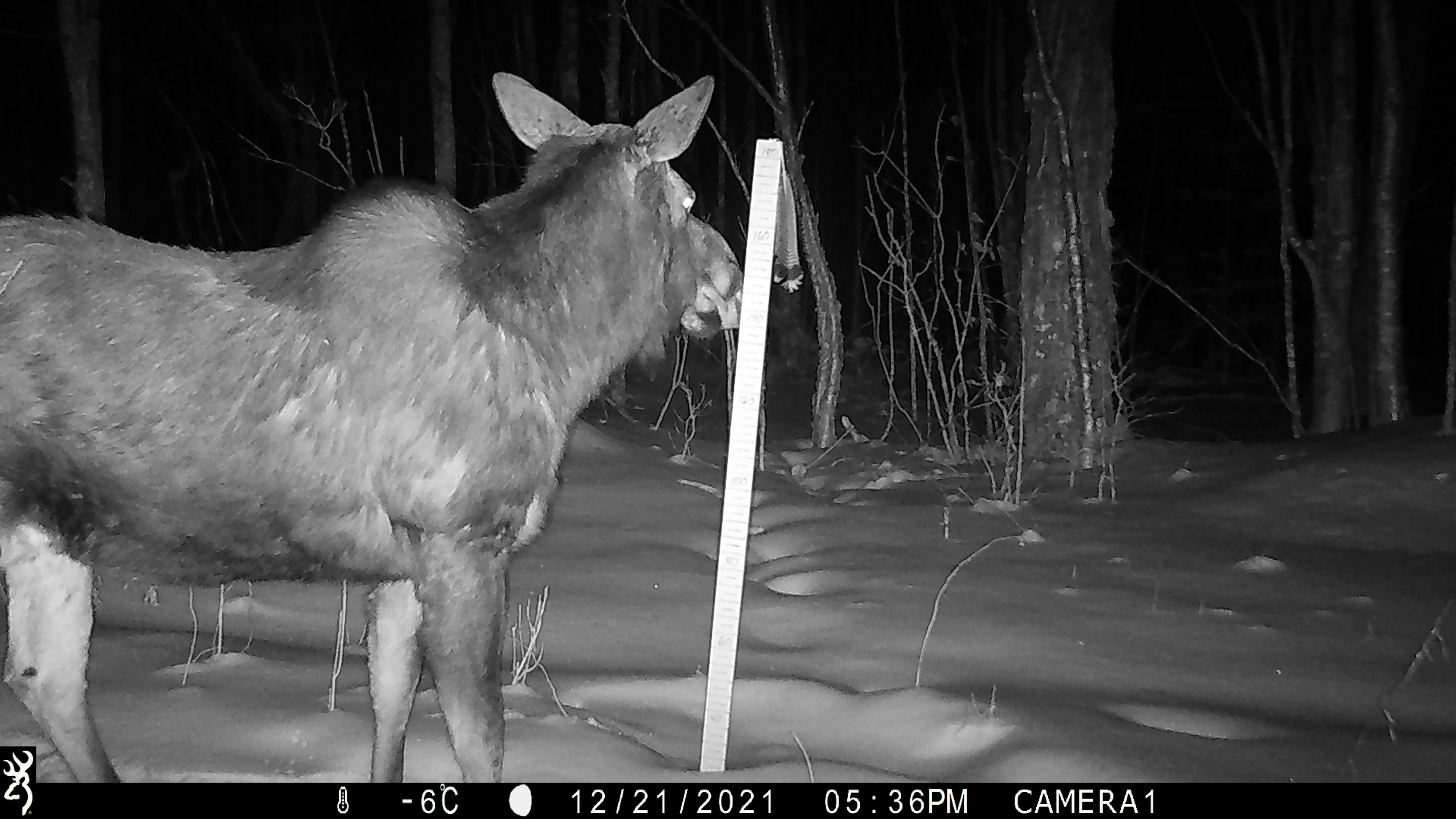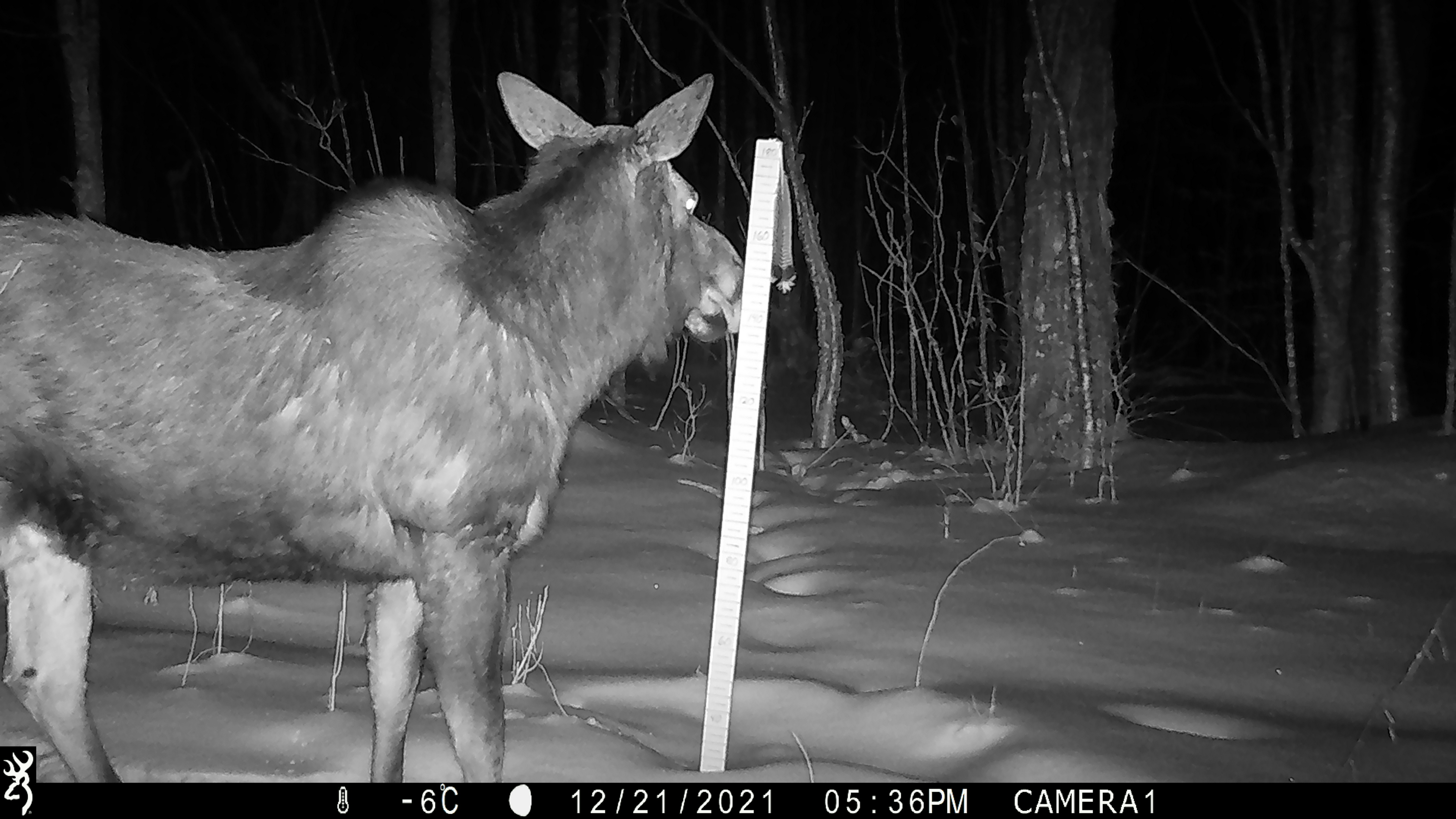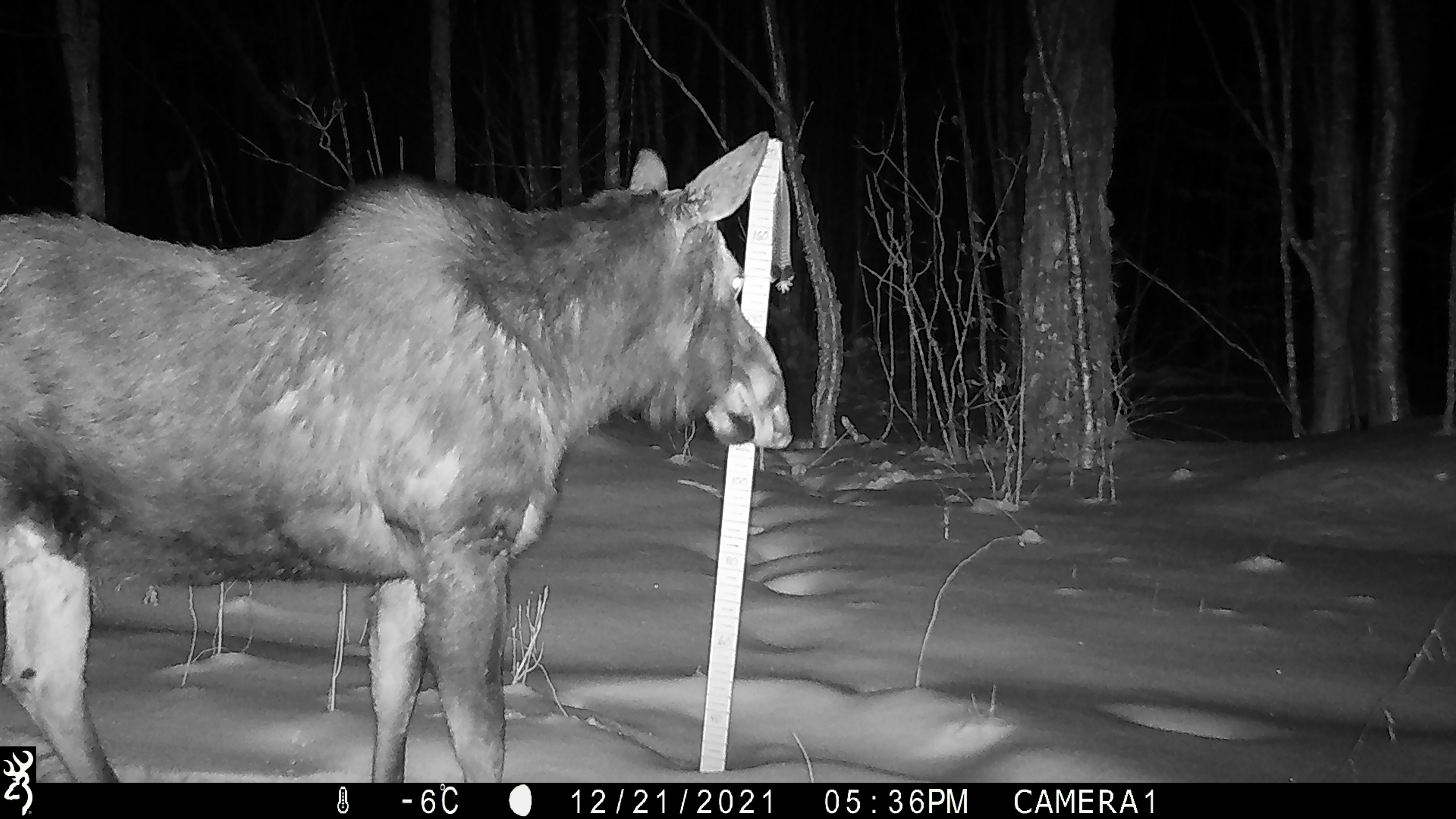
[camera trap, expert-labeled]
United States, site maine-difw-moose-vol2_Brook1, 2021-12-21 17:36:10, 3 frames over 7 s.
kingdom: Animalia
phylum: Chordata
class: Mammalia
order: Artiodactyla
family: Cervidae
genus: Alces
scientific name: Alces alces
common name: moose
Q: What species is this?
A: Moose (Alces alces).